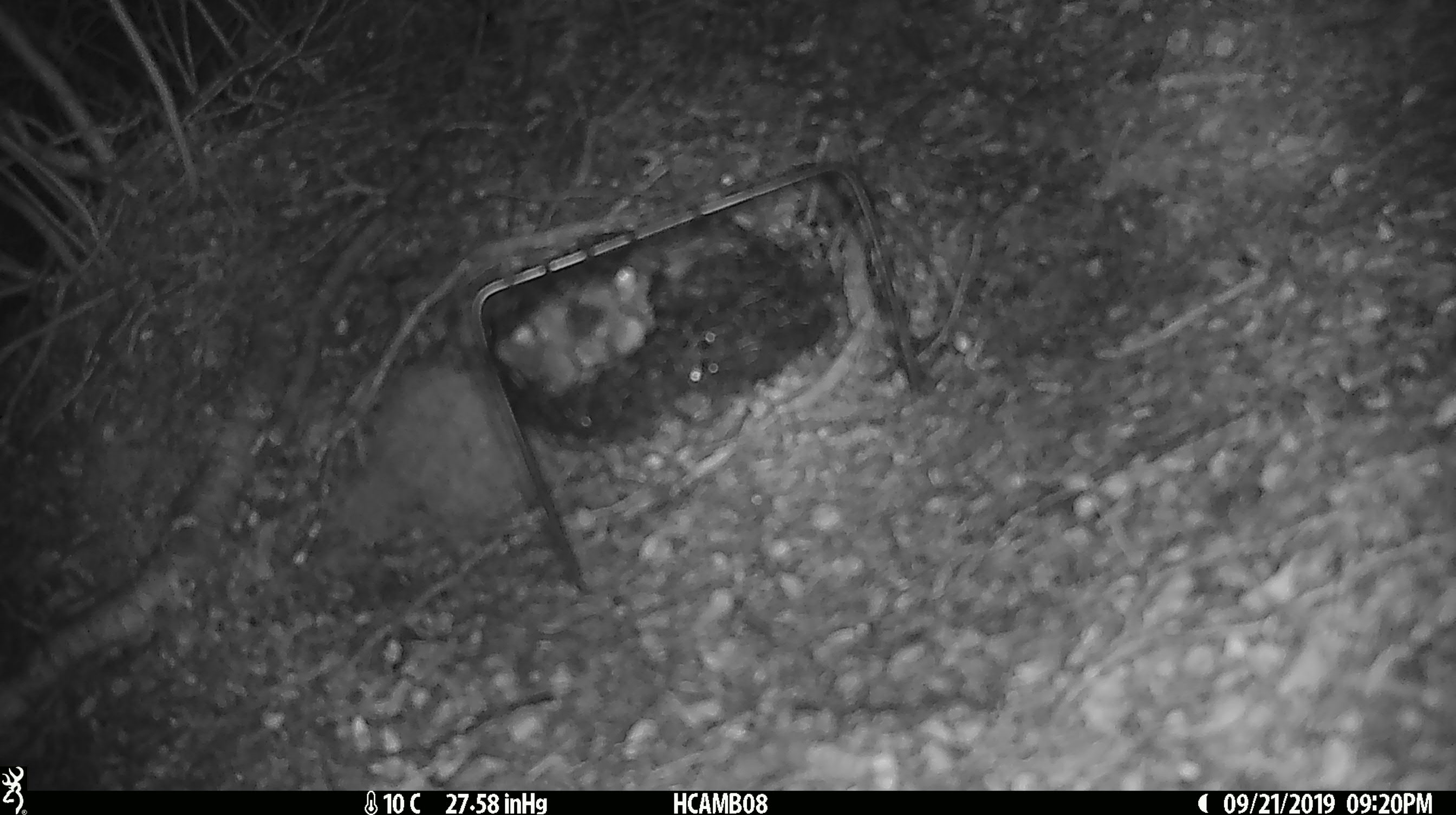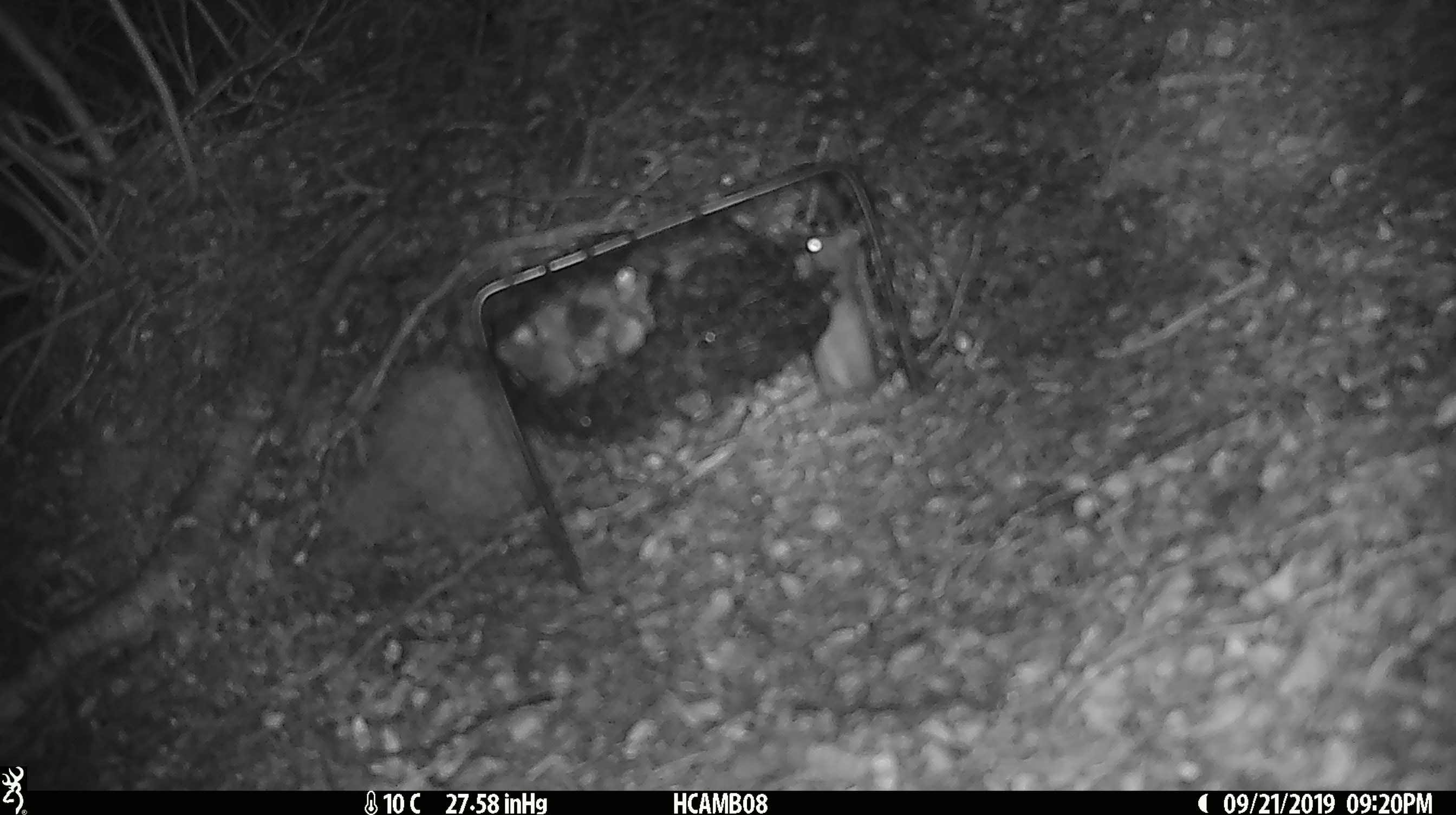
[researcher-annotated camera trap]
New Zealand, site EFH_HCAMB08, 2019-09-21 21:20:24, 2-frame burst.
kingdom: Animalia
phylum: Chordata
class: Mammalia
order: Rodentia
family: Muridae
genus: Mus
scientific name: Mus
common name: mouse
Mouse (Mus).